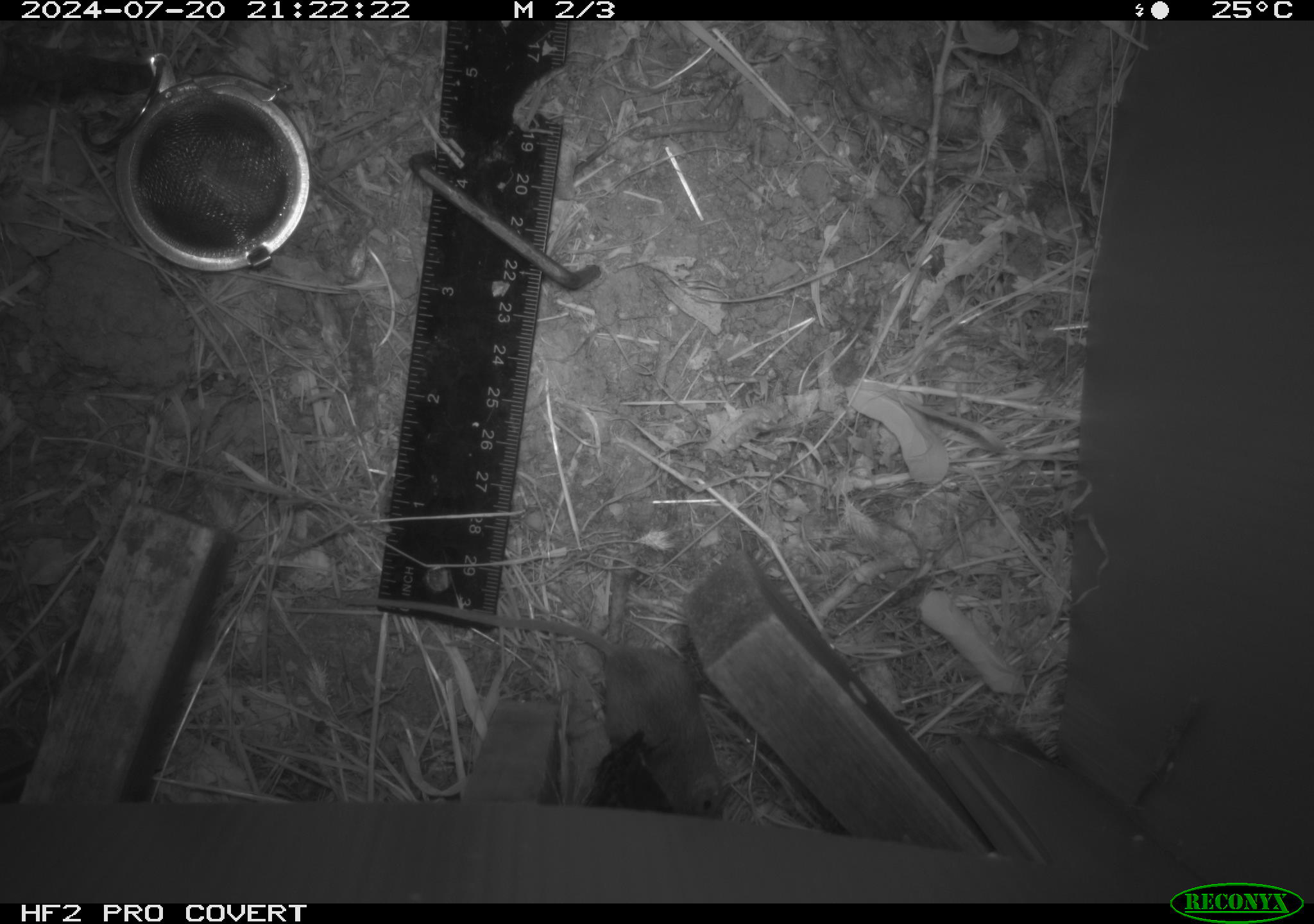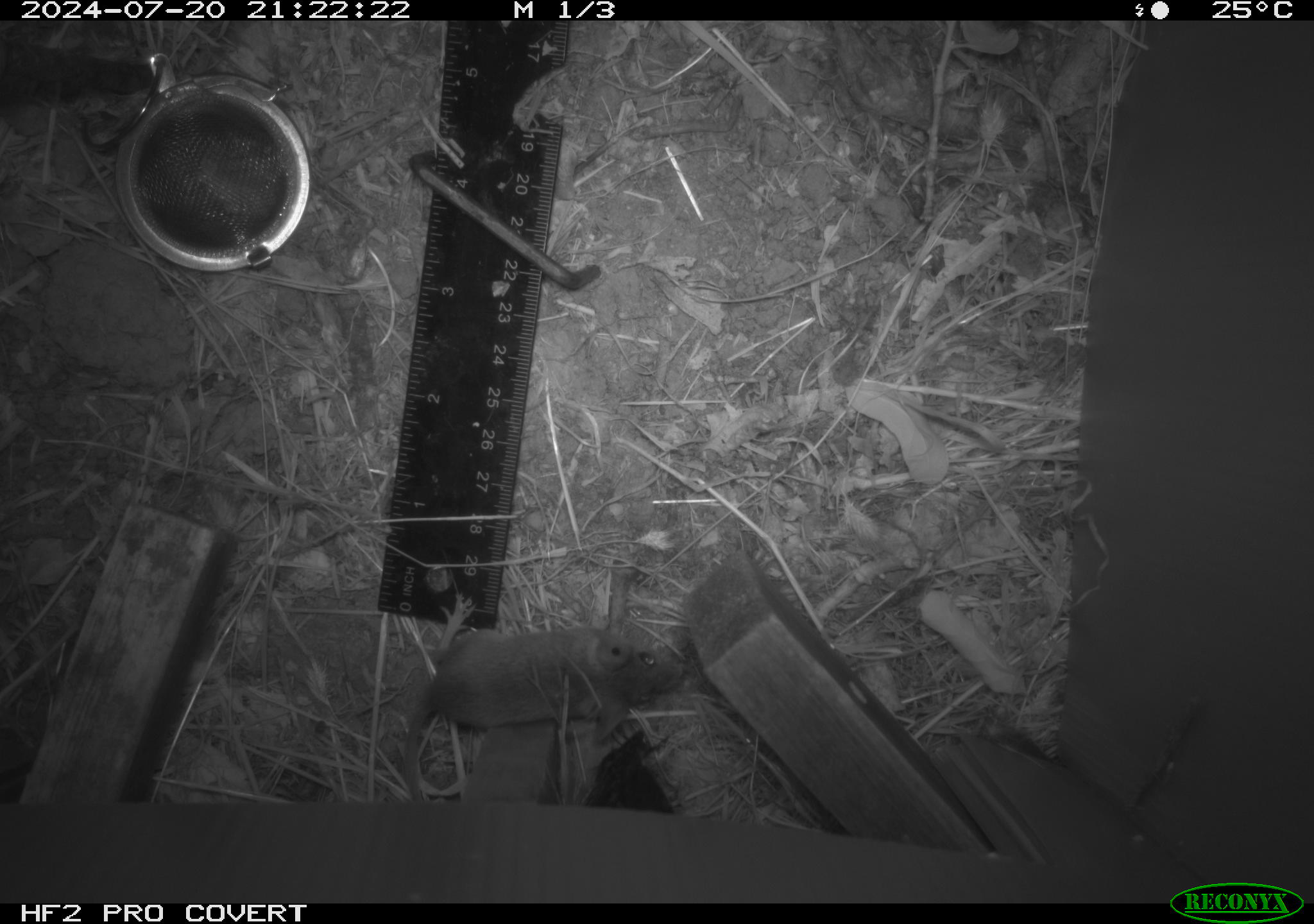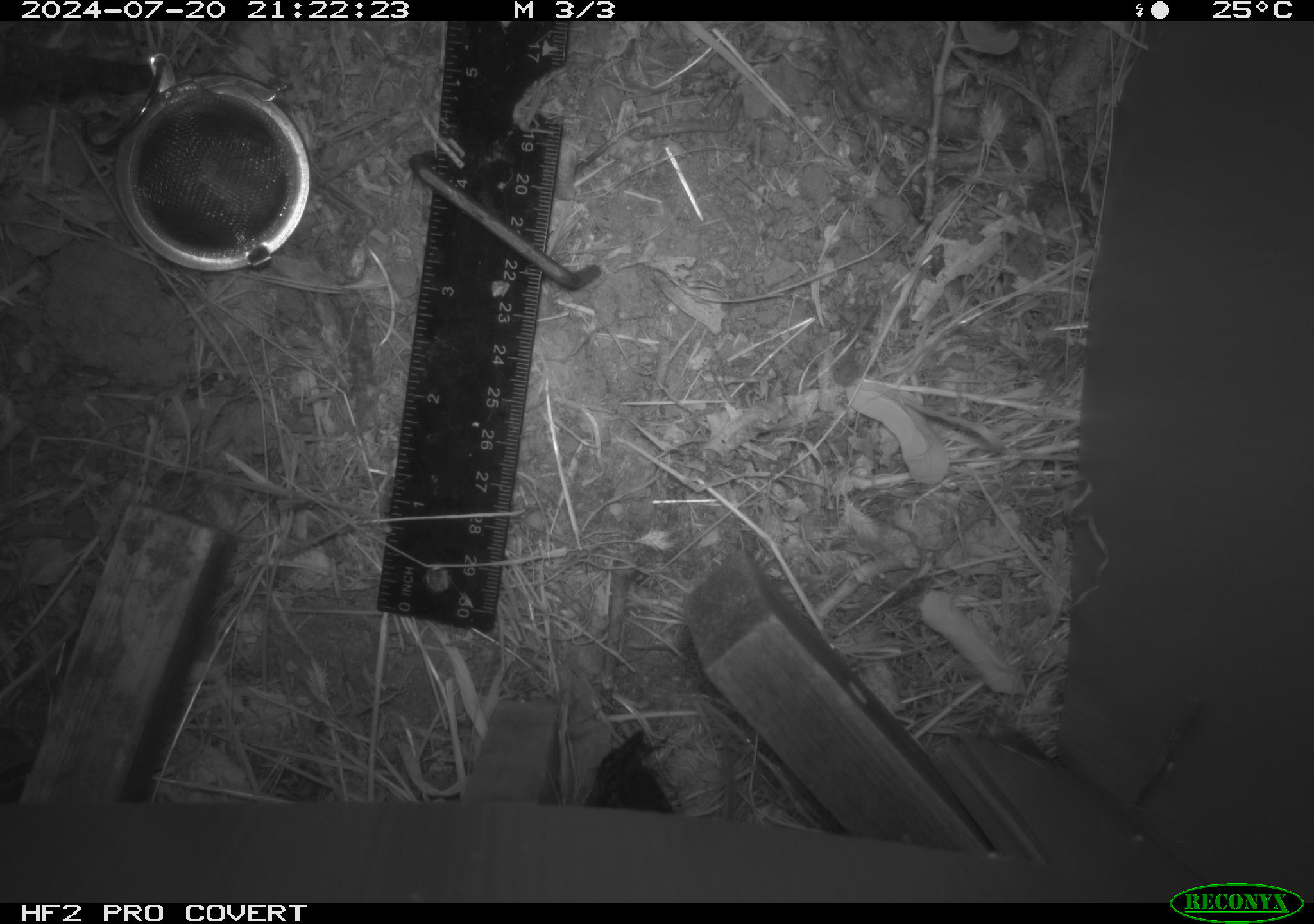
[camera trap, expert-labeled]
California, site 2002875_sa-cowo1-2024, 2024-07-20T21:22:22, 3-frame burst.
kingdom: Animalia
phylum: Chordata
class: Mammalia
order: Rodentia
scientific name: Rodentia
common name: mouse species